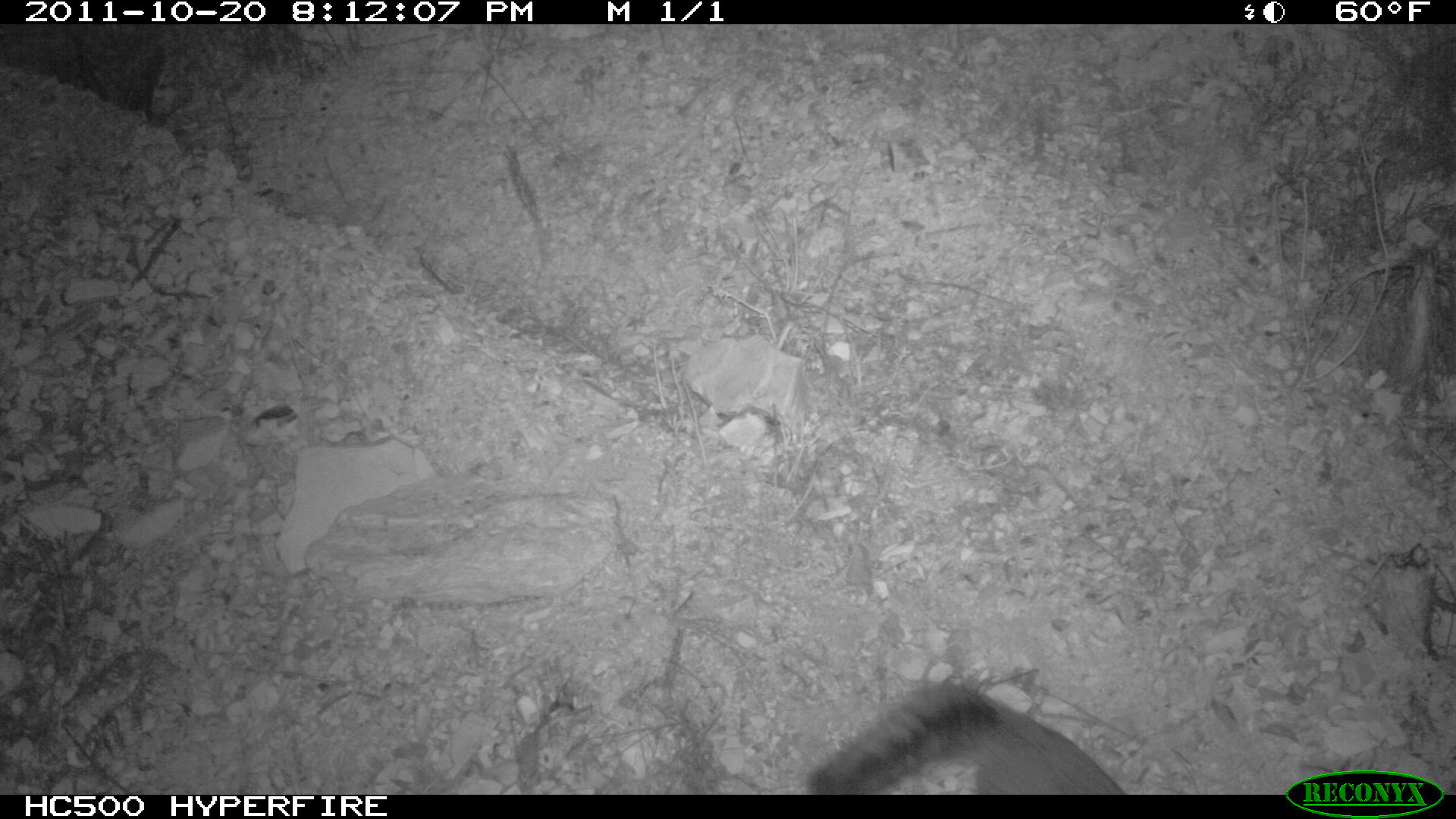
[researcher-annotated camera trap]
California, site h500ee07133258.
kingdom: Animalia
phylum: Chordata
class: Mammalia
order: Carnivora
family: Canidae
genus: Urocyon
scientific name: Urocyon littoralis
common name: island fox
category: fox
Fox (island fox) (Urocyon littoralis).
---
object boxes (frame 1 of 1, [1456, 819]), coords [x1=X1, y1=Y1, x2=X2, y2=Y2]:
fox: [x1=806, y1=686, x2=1125, y2=793]